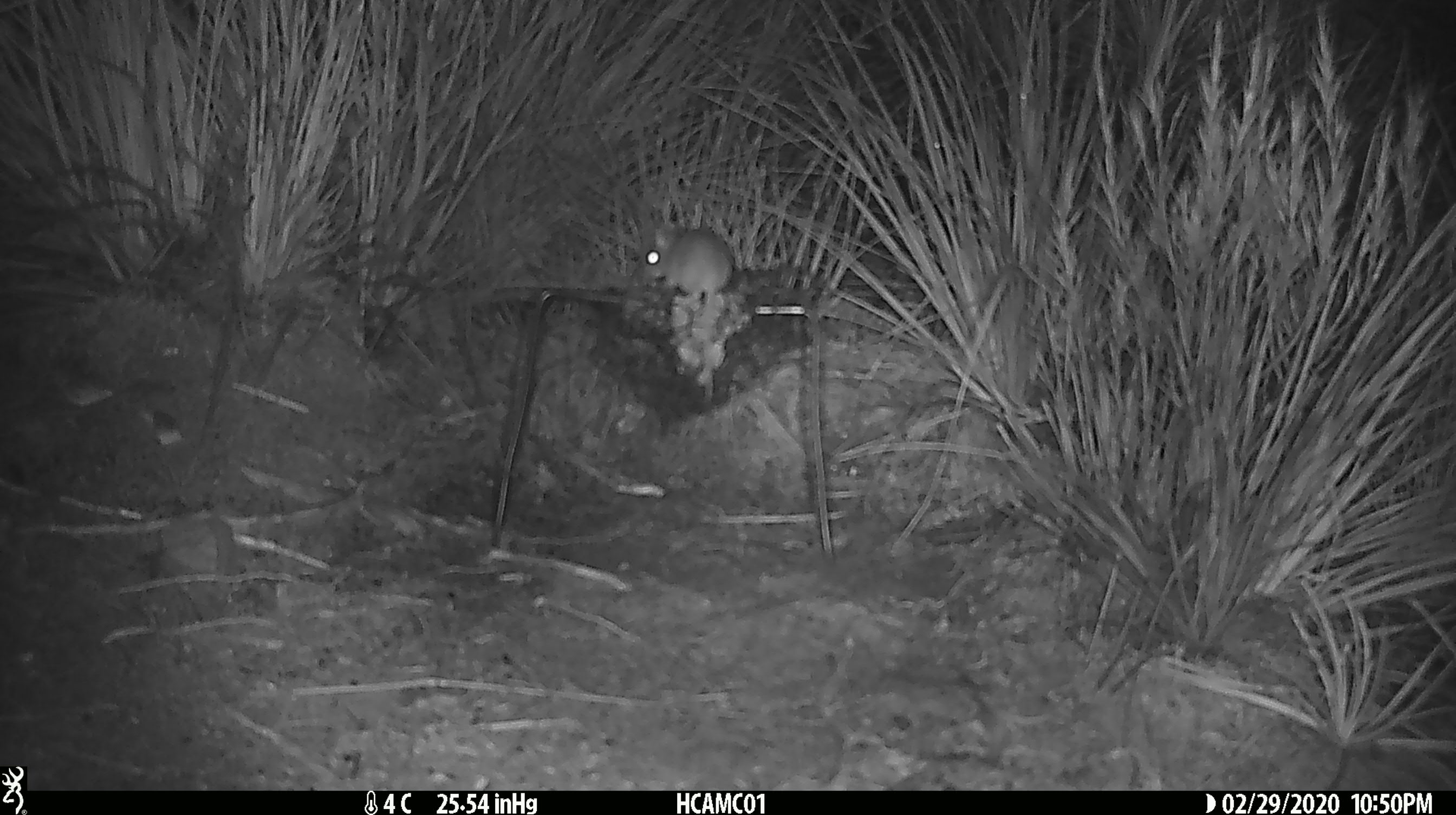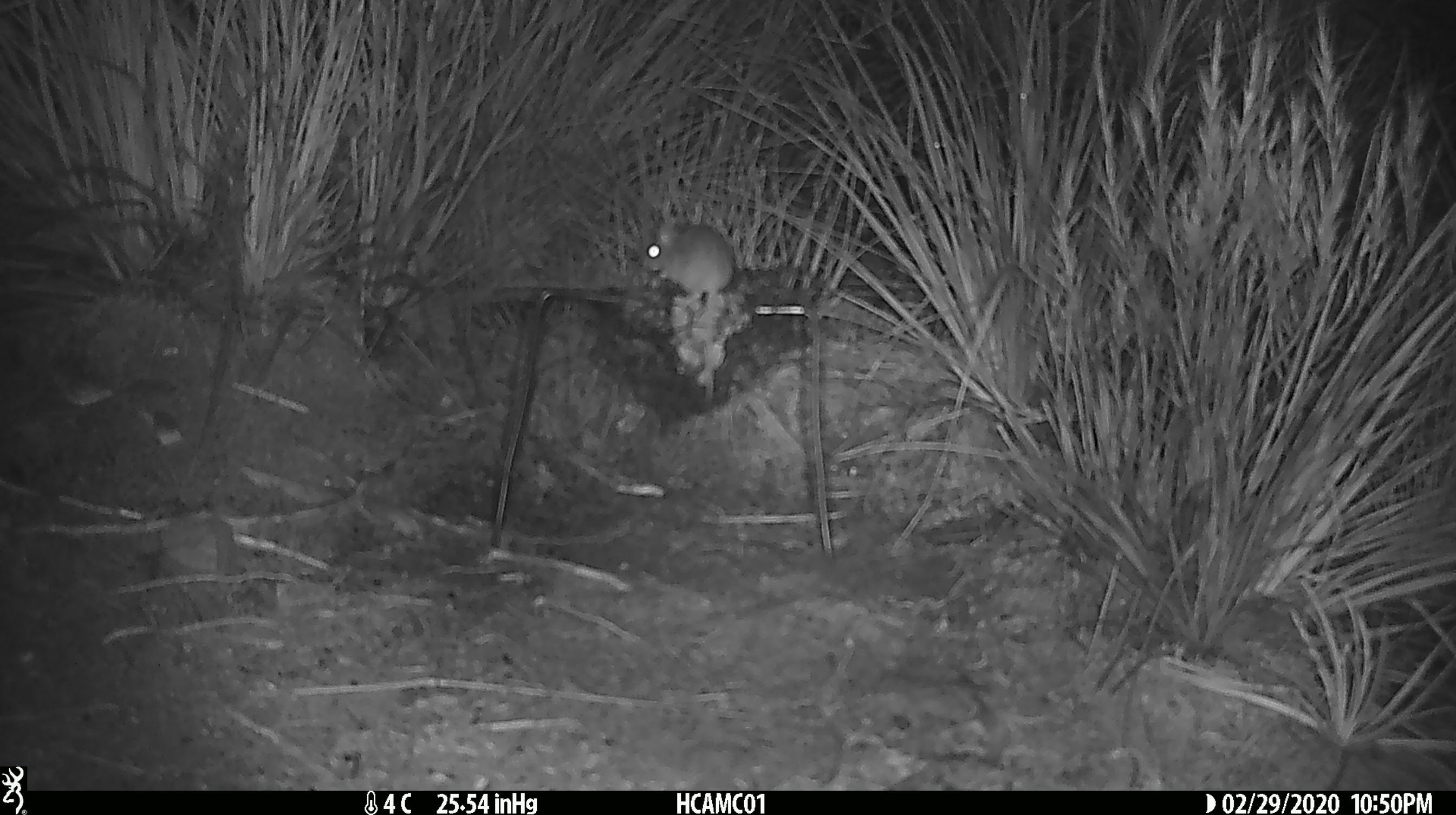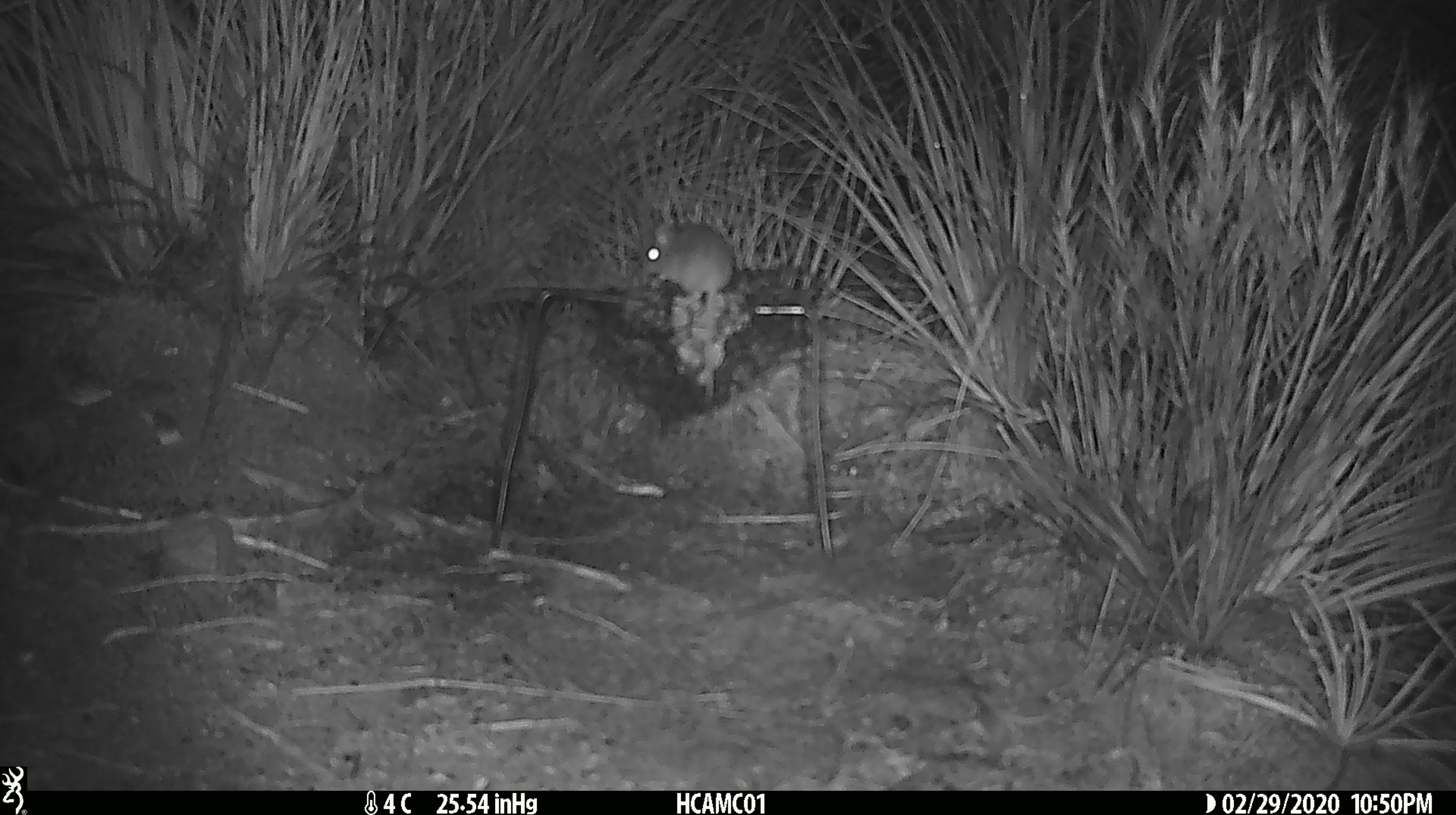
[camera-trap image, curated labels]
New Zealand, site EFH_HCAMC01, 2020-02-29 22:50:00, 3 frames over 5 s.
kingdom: Animalia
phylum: Chordata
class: Mammalia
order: Rodentia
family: Muridae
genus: Mus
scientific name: Mus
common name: mouse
Mouse (Mus).